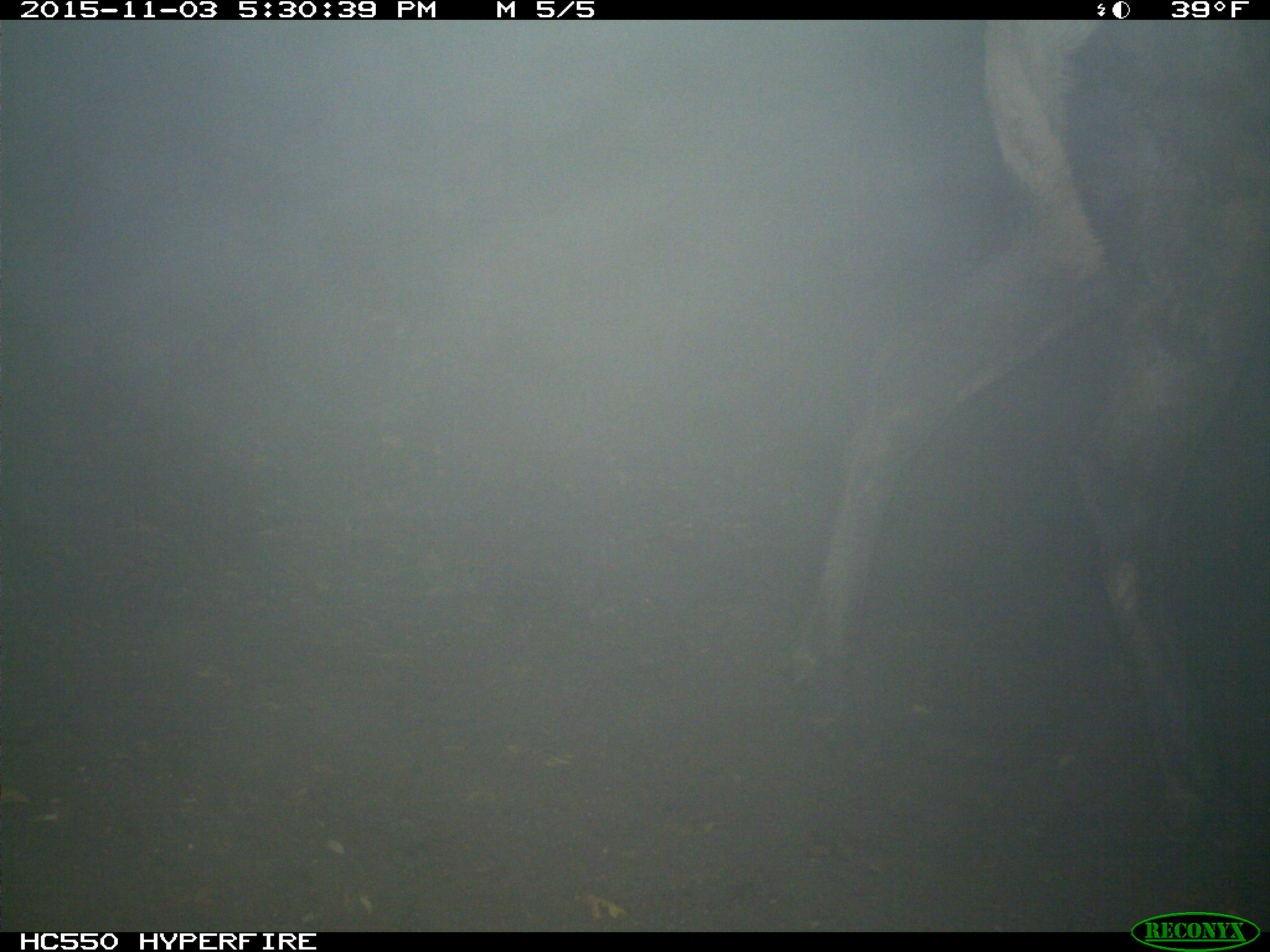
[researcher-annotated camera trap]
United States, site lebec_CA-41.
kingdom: Animalia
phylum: Chordata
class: Mammalia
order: Artiodactyla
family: Cervidae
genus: Cervus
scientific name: Cervus canadensis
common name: elk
Cervus canadensis (elk).